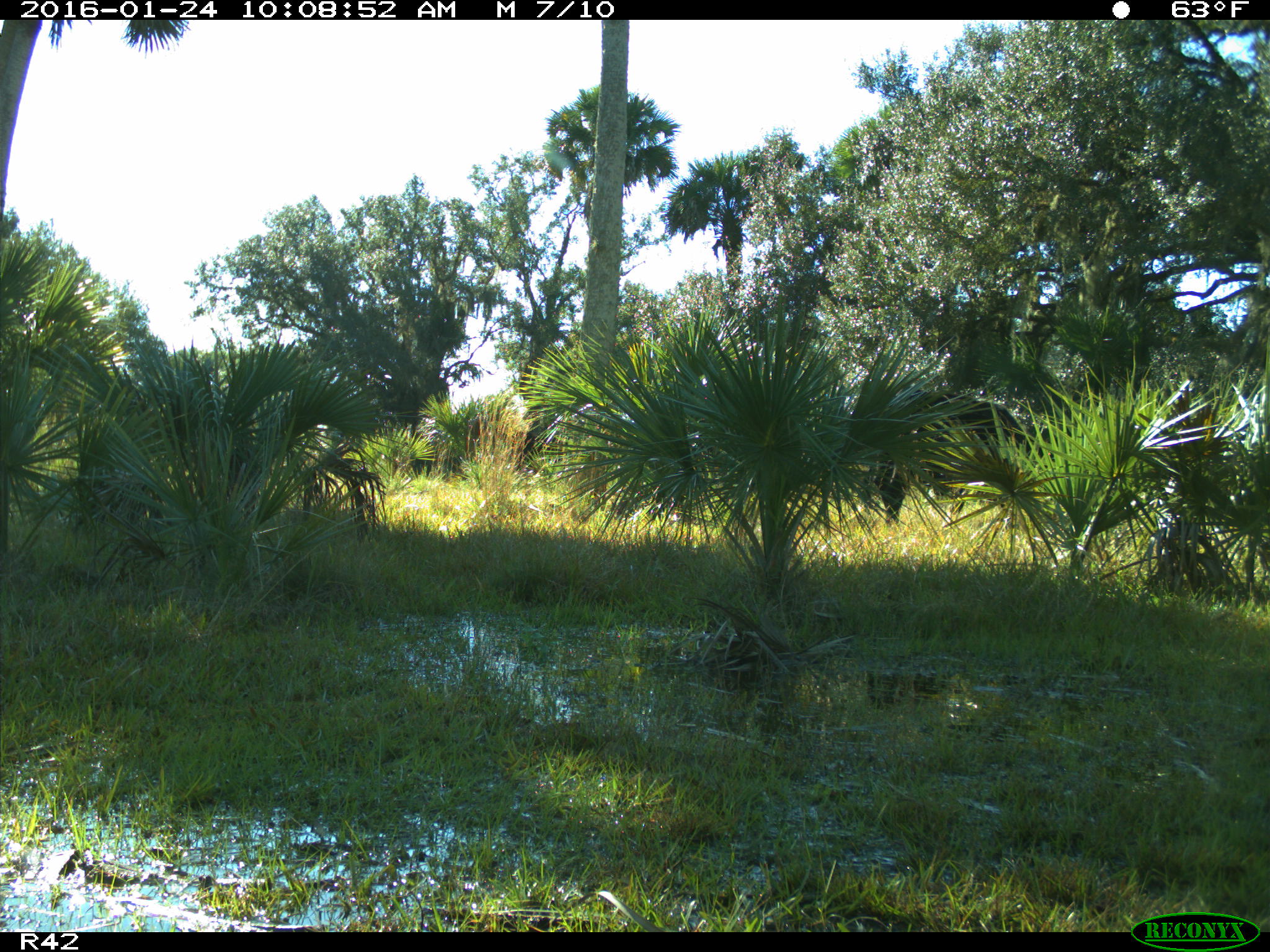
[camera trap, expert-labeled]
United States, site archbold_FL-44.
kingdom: Animalia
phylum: Chordata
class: Mammalia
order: Artiodactyla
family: Bovidae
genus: Bos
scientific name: Bos taurus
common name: domestic cow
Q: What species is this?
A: Bos taurus (domestic cow).